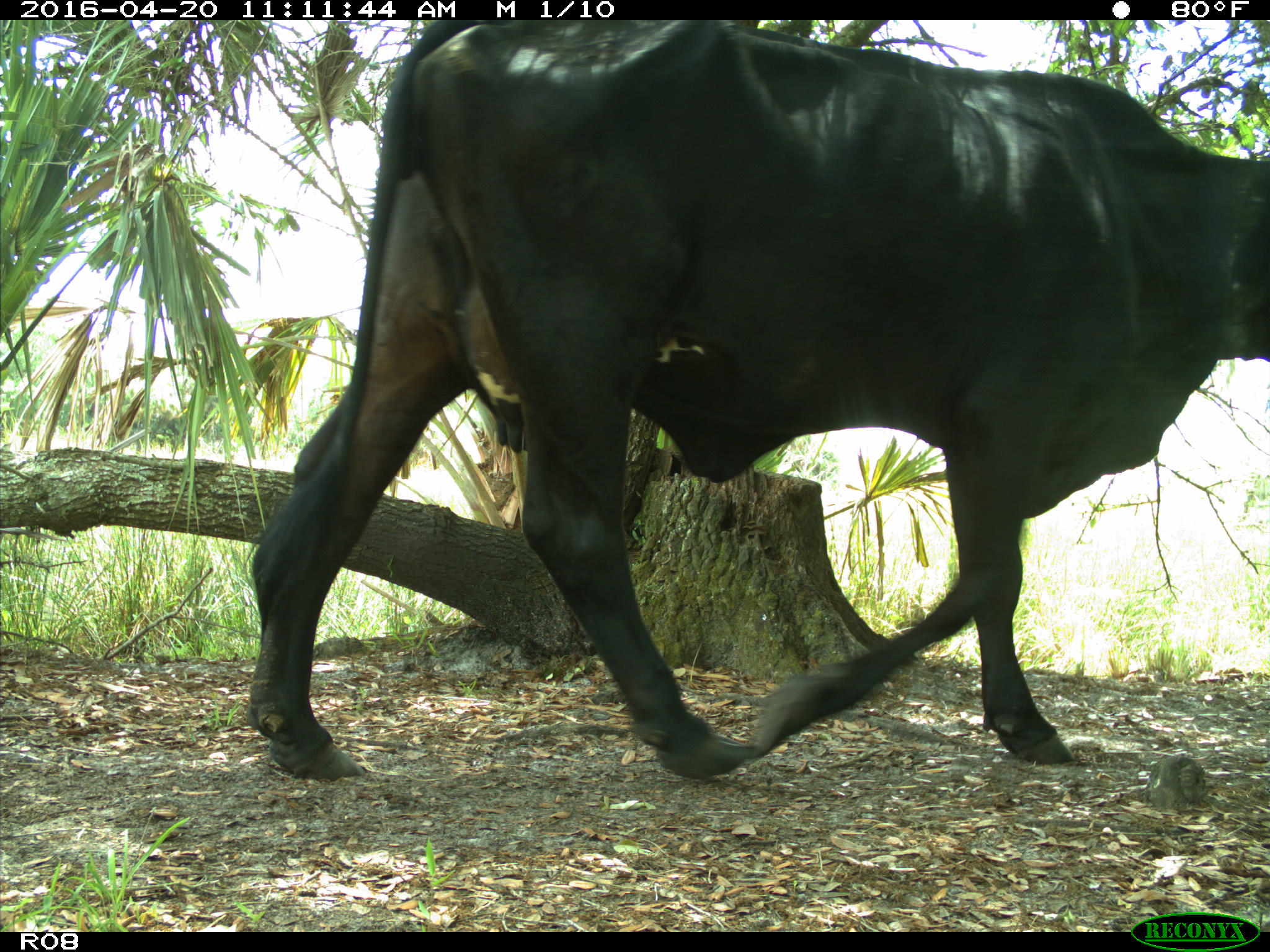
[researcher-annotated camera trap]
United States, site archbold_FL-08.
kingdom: Animalia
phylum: Chordata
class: Mammalia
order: Artiodactyla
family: Bovidae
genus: Bos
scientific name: Bos taurus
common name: domestic cow